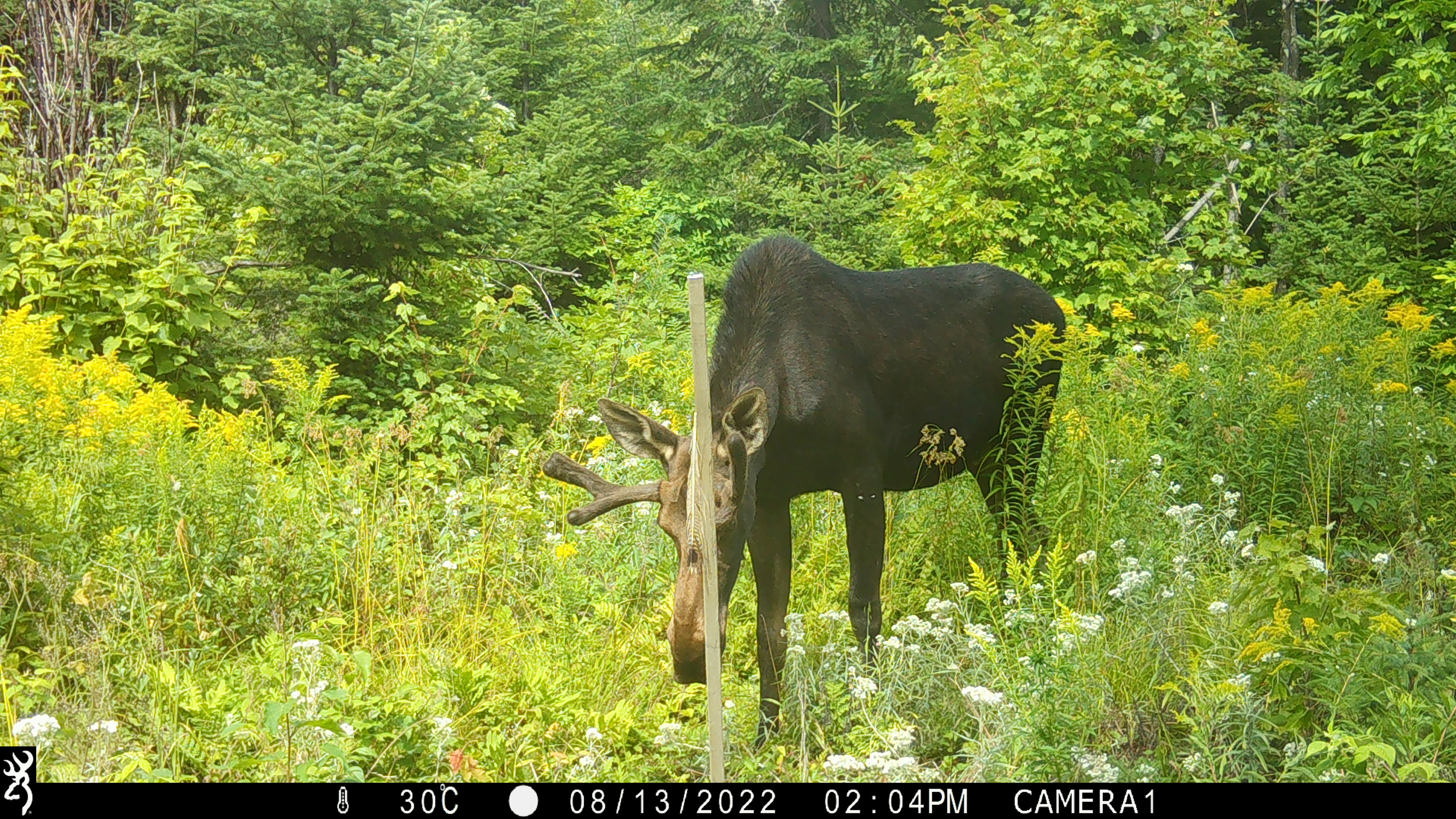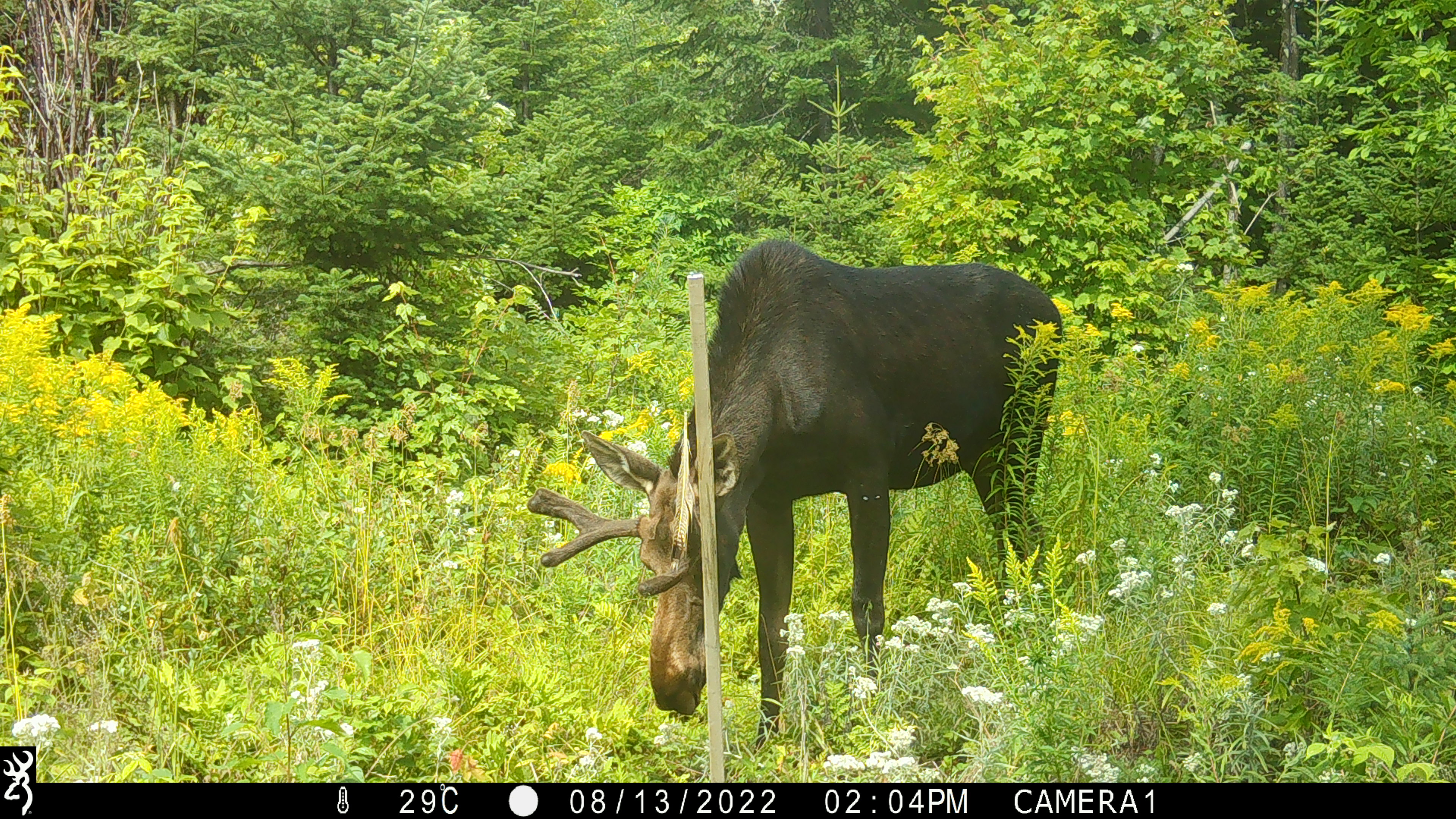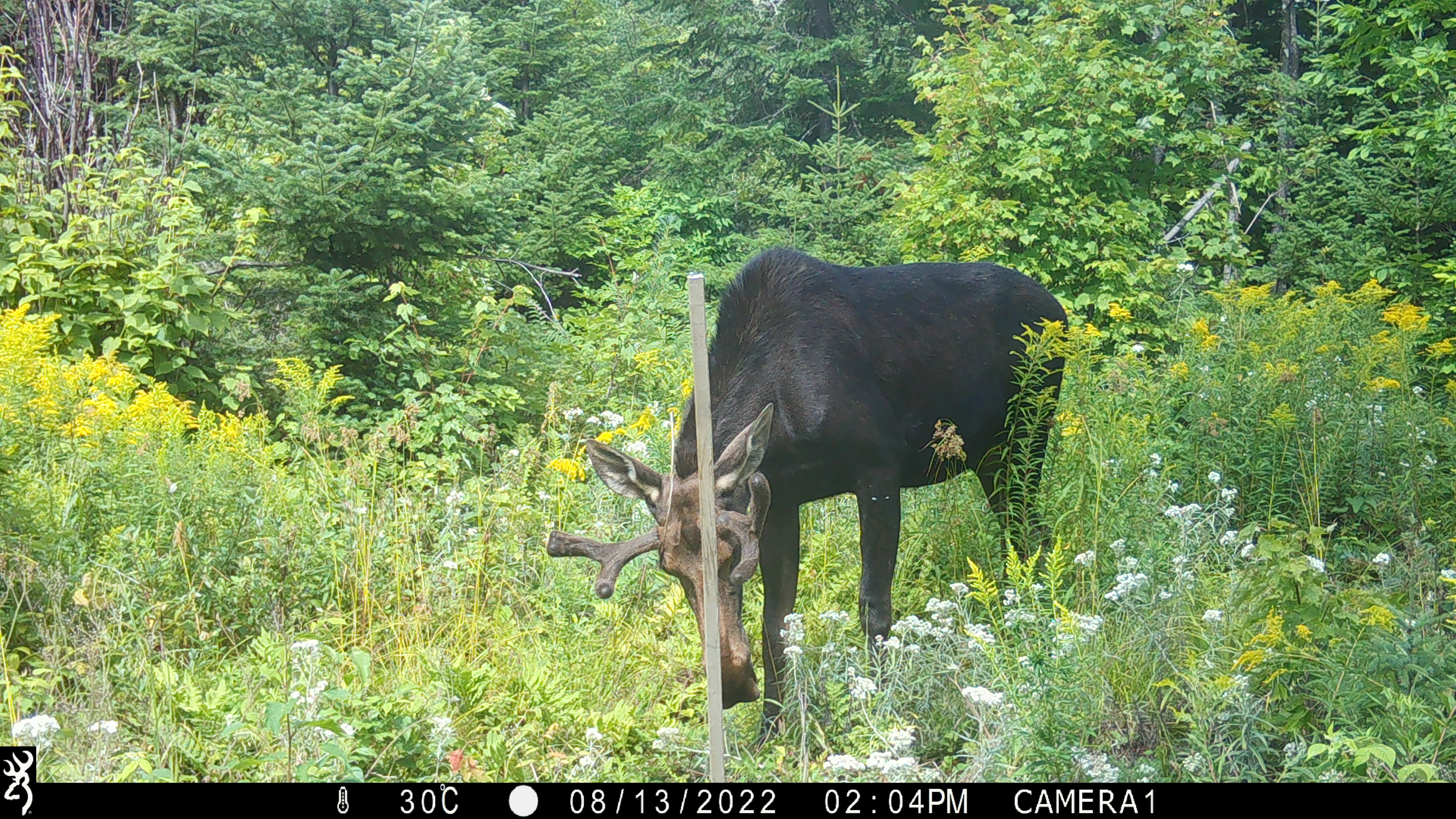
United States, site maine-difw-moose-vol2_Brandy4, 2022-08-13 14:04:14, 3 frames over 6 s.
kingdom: Animalia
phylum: Chordata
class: Mammalia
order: Artiodactyla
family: Cervidae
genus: Alces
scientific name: Alces alces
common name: moose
Moose (Alces alces).